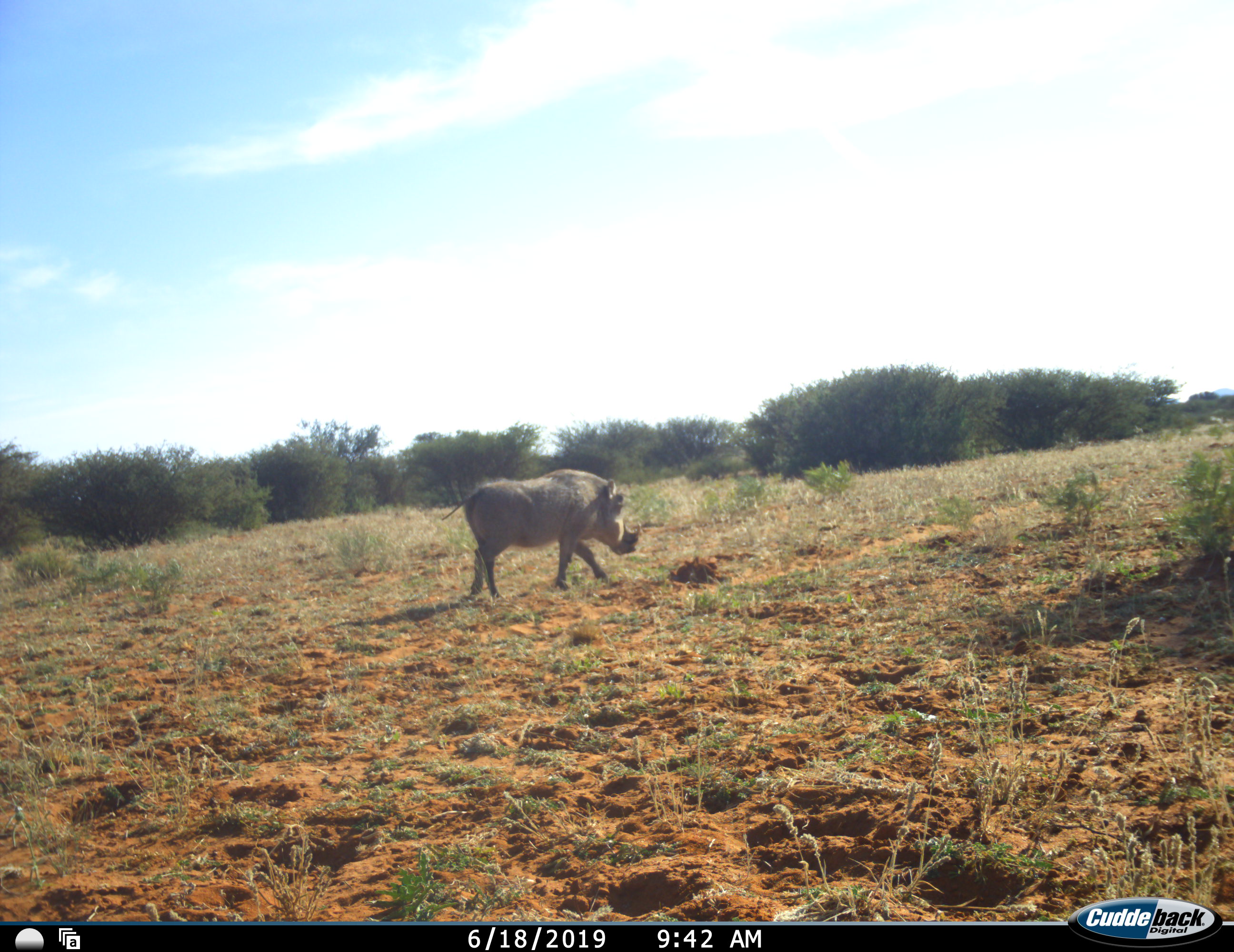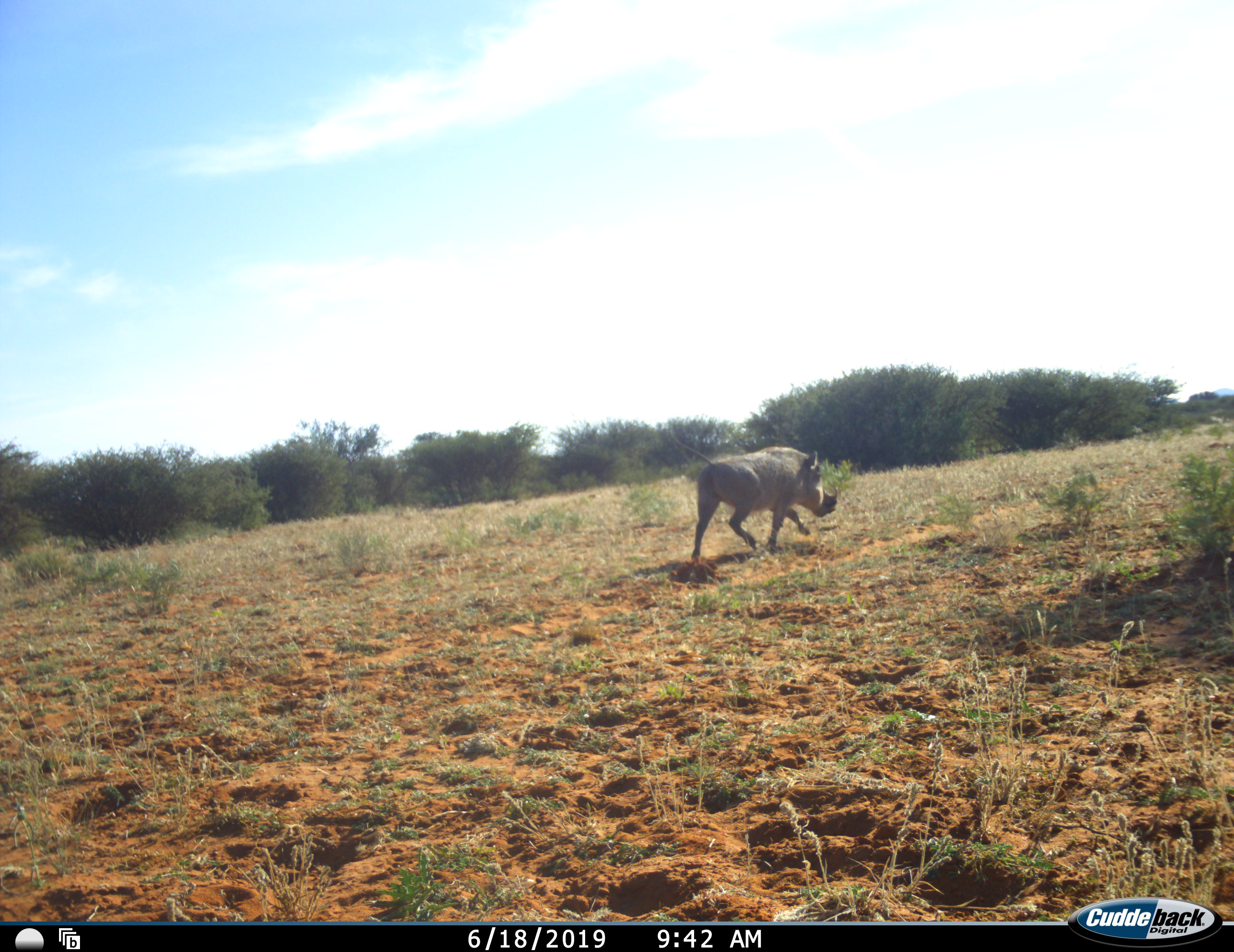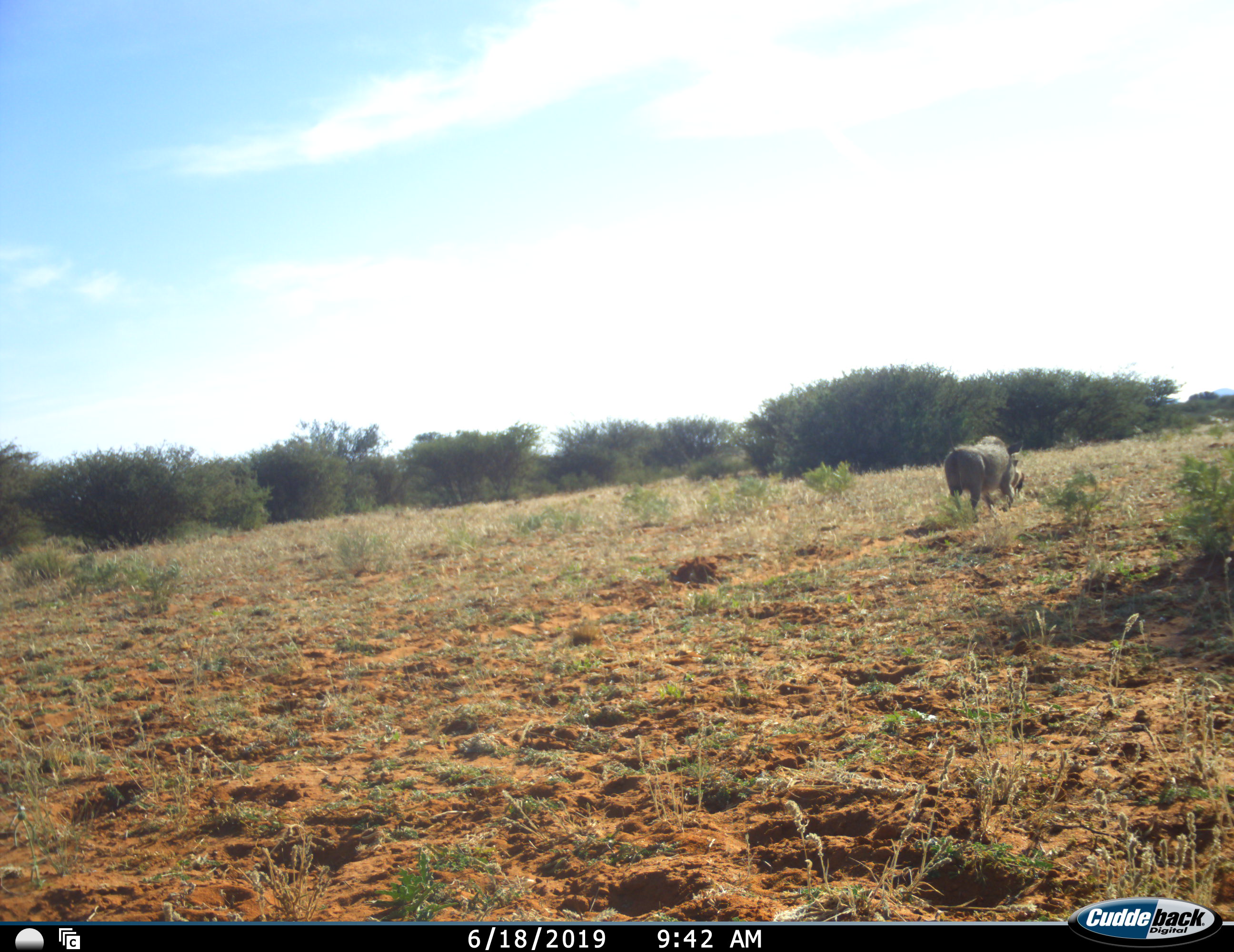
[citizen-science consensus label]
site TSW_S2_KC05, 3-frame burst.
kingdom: Animalia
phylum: Chordata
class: Mammalia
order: Artiodactyla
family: Suidae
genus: Phacochoerus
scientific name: Phacochoerus africanus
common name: warthog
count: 1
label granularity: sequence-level